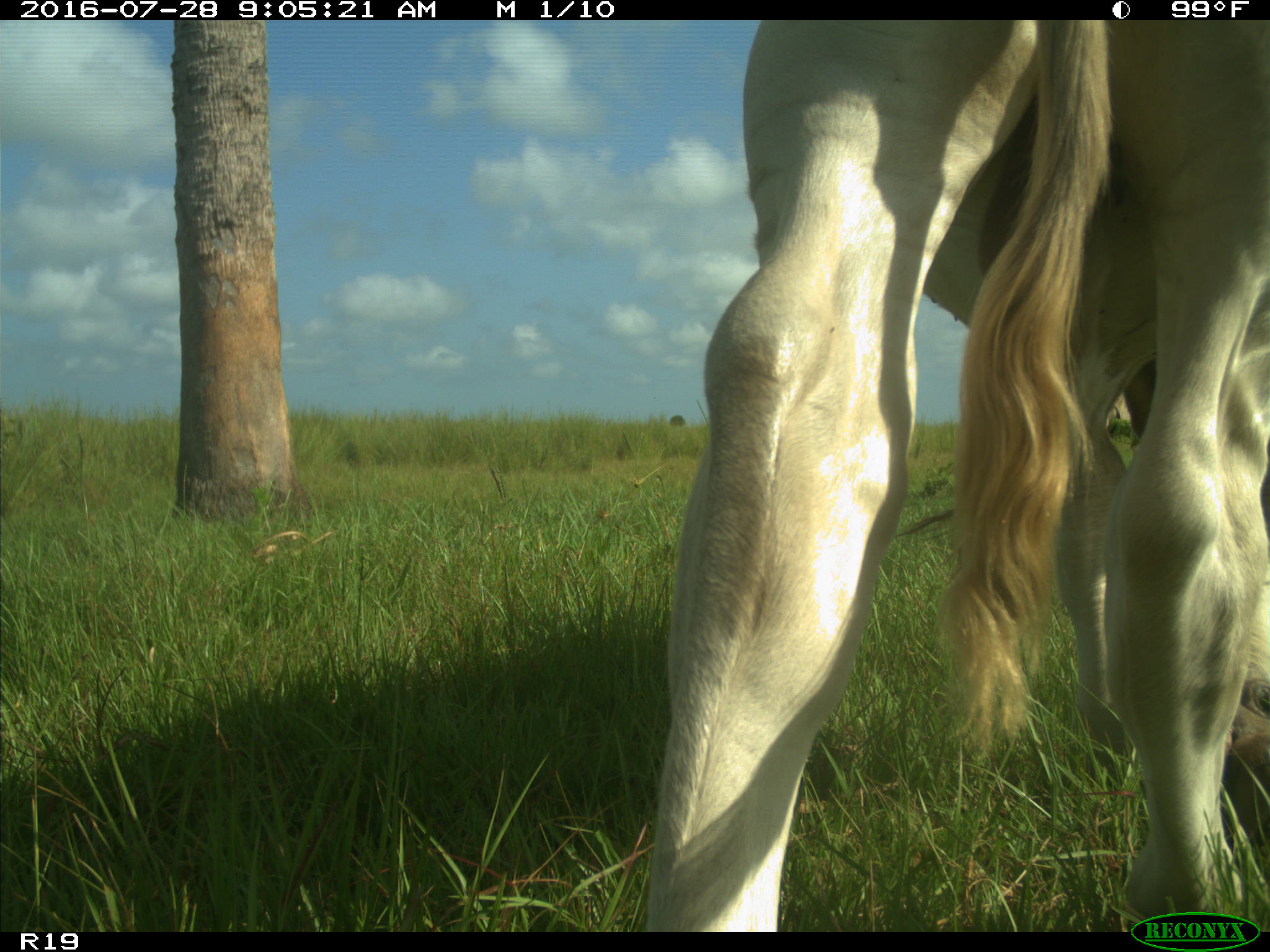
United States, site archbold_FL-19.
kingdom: Animalia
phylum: Chordata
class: Mammalia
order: Artiodactyla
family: Bovidae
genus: Bos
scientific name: Bos taurus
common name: domestic cow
Bos taurus (domestic cow).